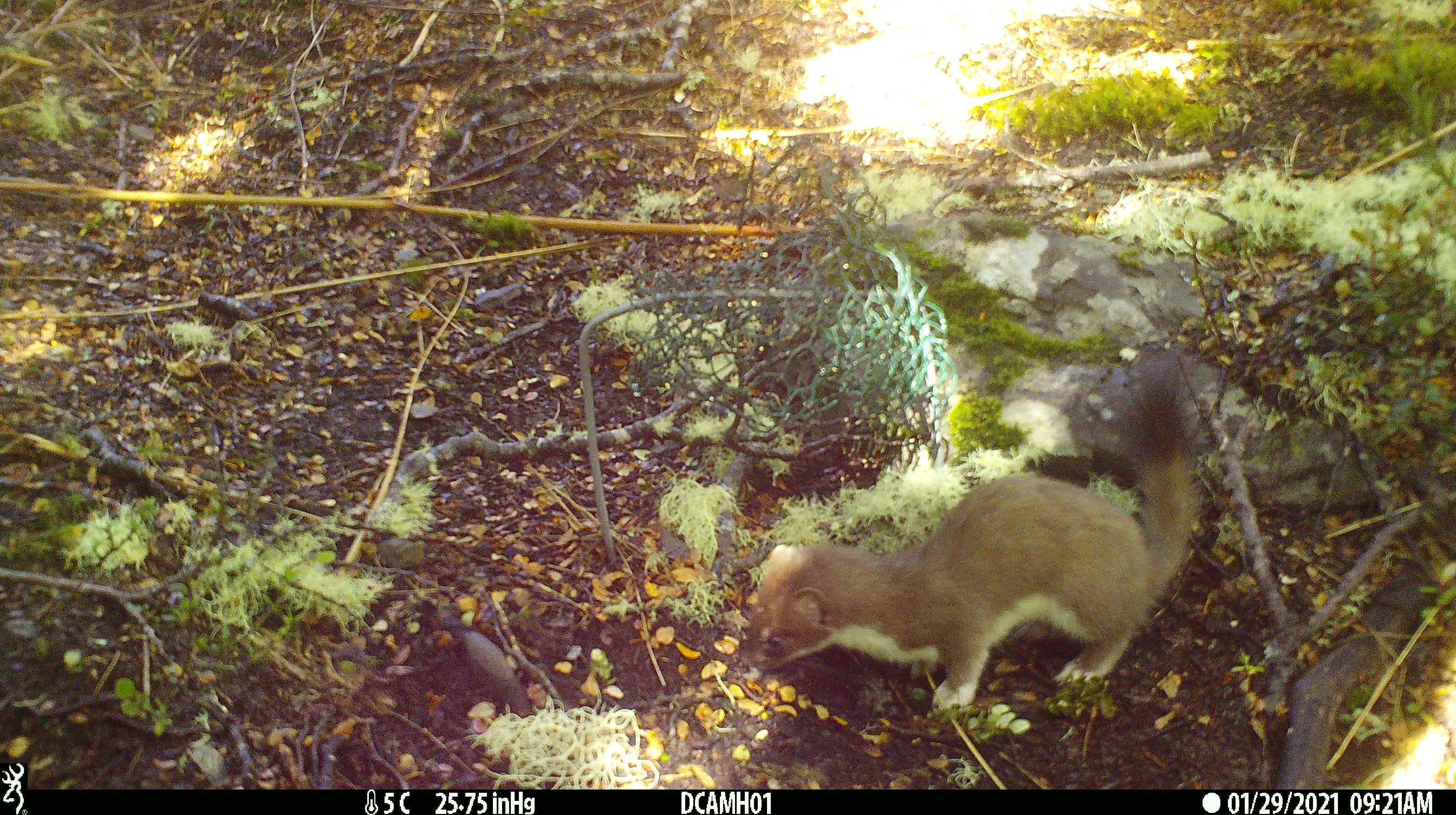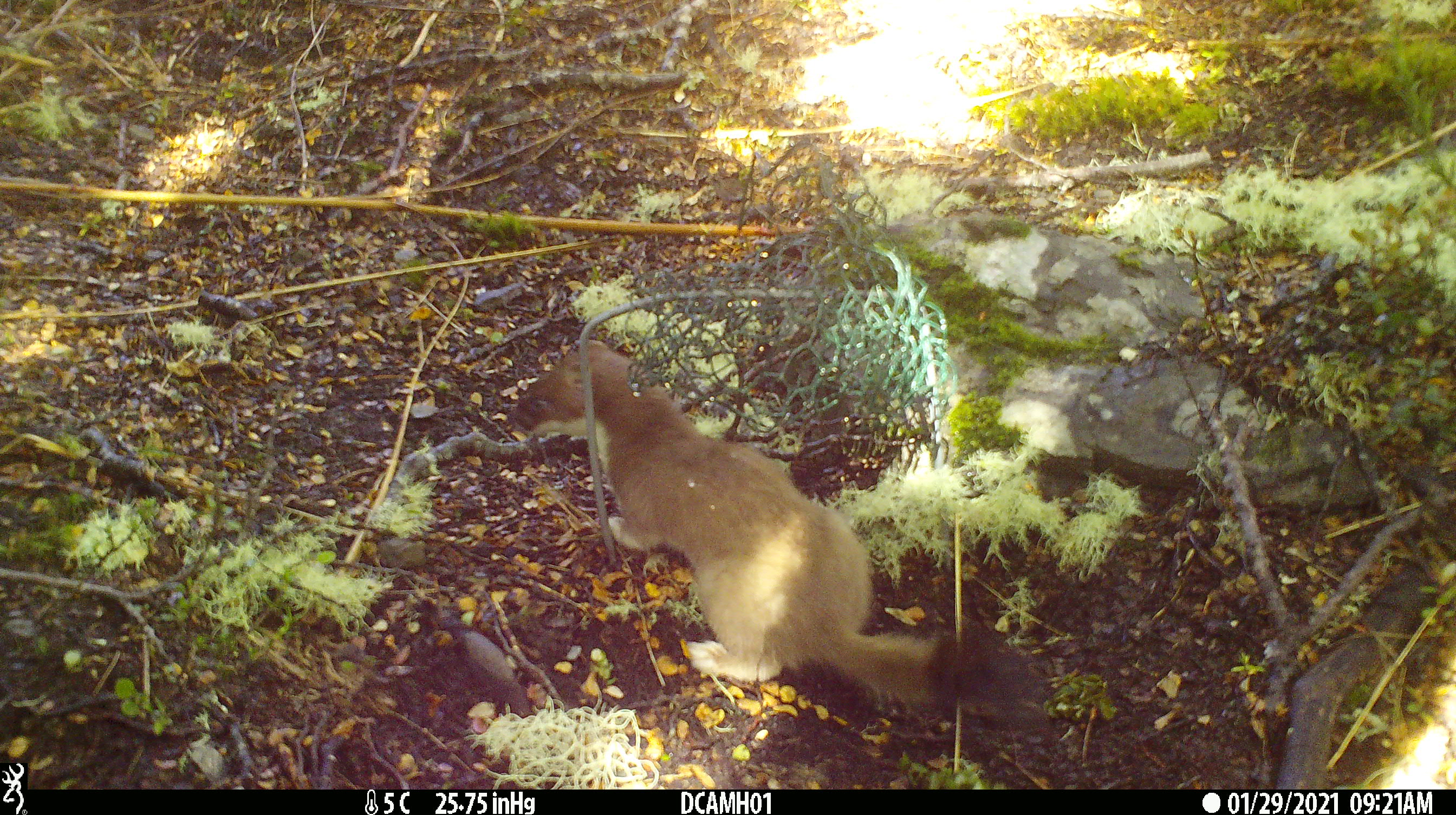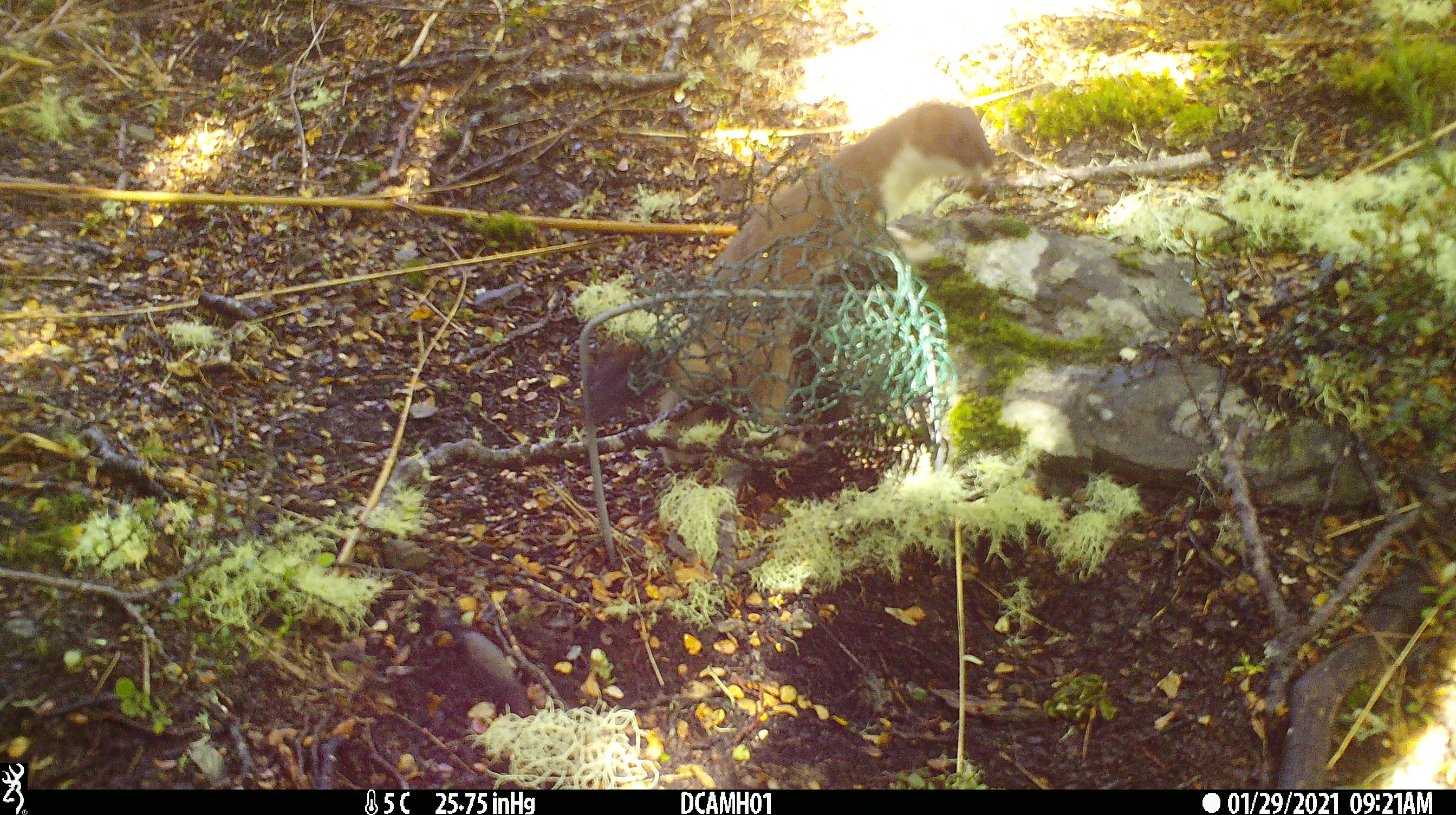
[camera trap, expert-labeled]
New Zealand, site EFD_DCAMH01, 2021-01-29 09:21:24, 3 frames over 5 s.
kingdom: Animalia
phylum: Chordata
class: Mammalia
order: Carnivora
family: Mustelidae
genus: Mustela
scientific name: Mustela erminea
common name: stoat